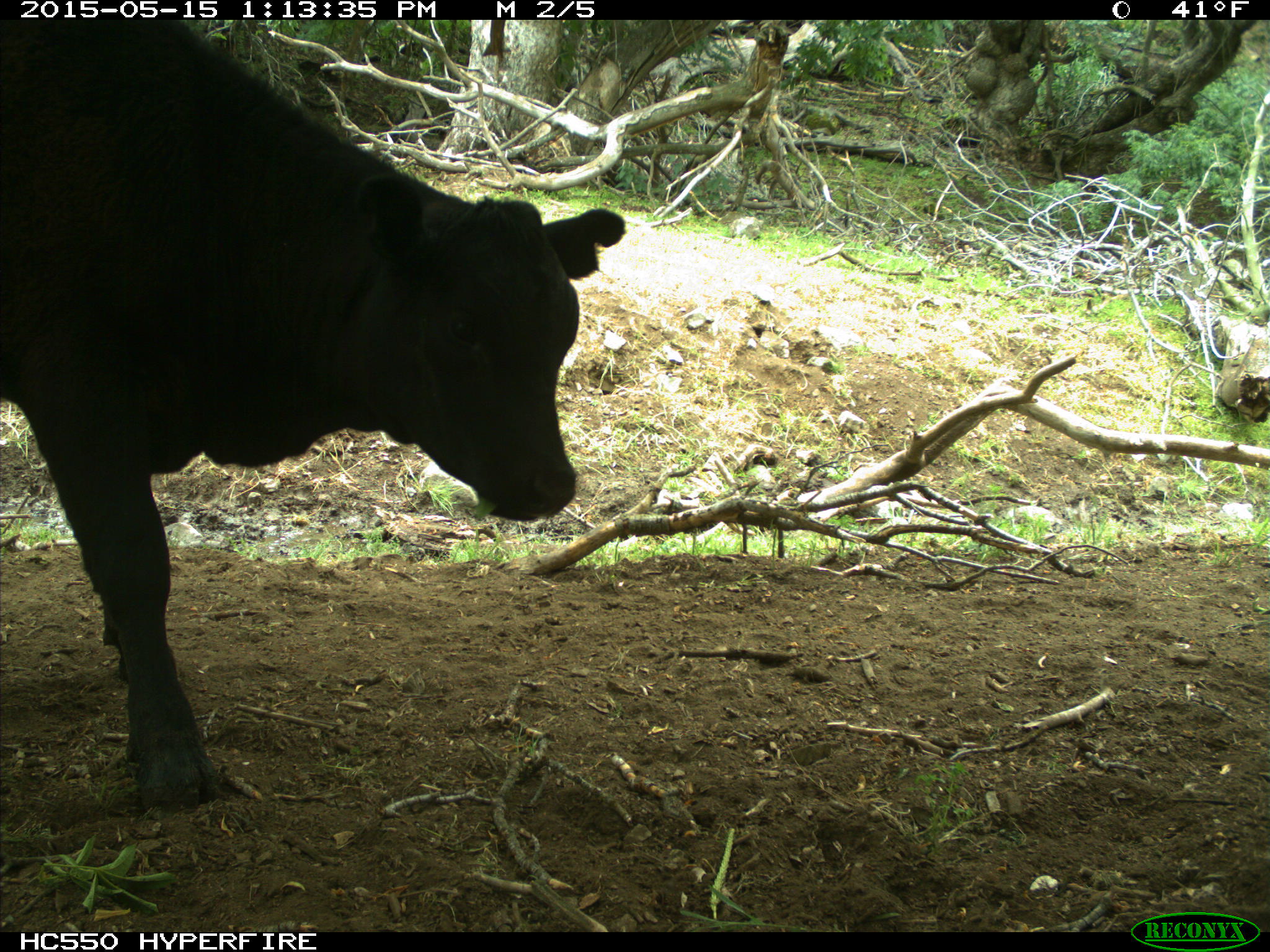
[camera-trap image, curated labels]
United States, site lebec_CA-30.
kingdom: Animalia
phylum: Chordata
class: Mammalia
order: Artiodactyla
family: Bovidae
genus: Bos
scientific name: Bos taurus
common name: domestic cow